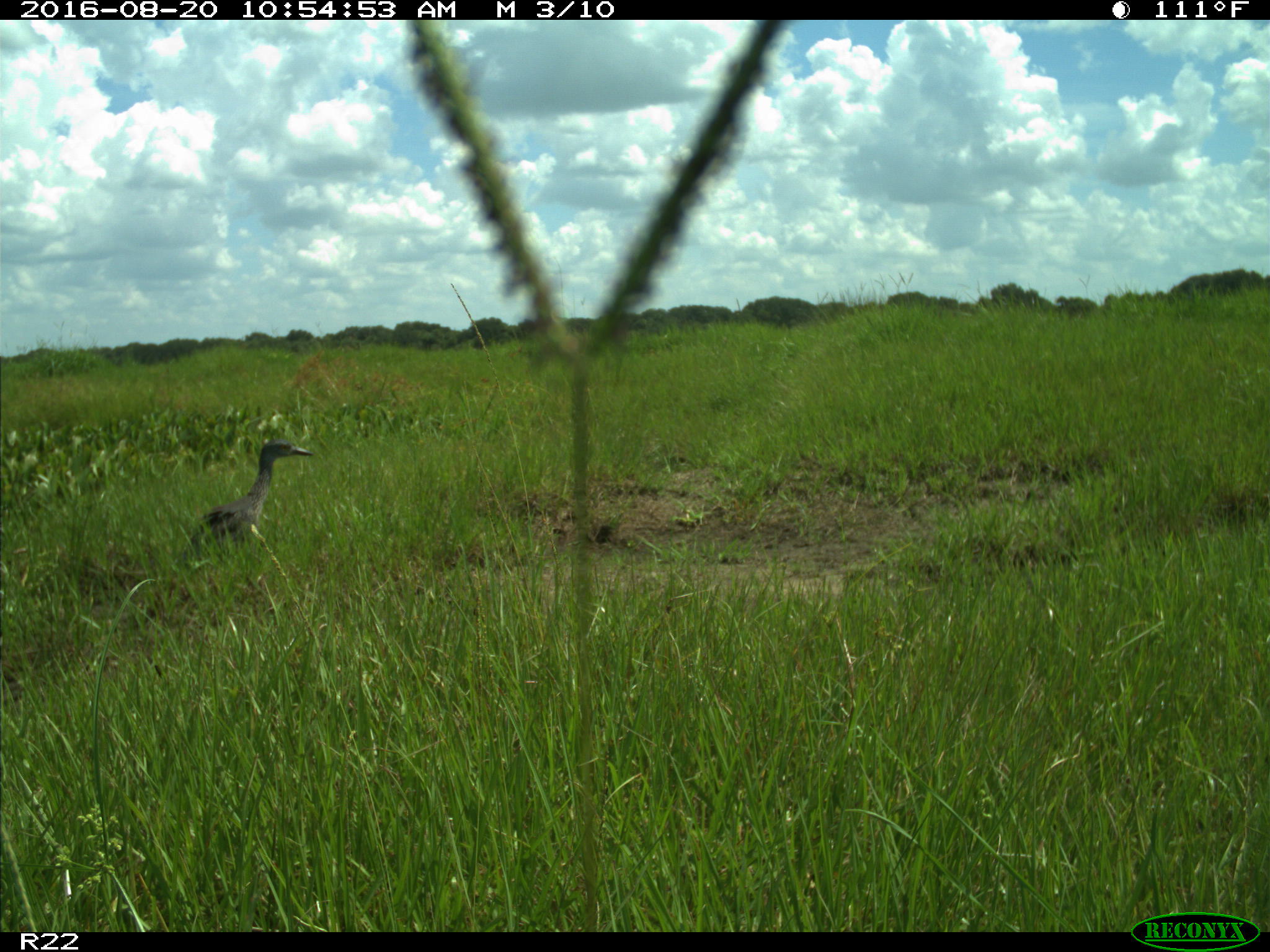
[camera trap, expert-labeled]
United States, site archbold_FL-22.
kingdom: Animalia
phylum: Chordata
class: Aves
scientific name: Aves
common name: birds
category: unidentified bird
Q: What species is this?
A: Unidentified bird (birds) (Aves).